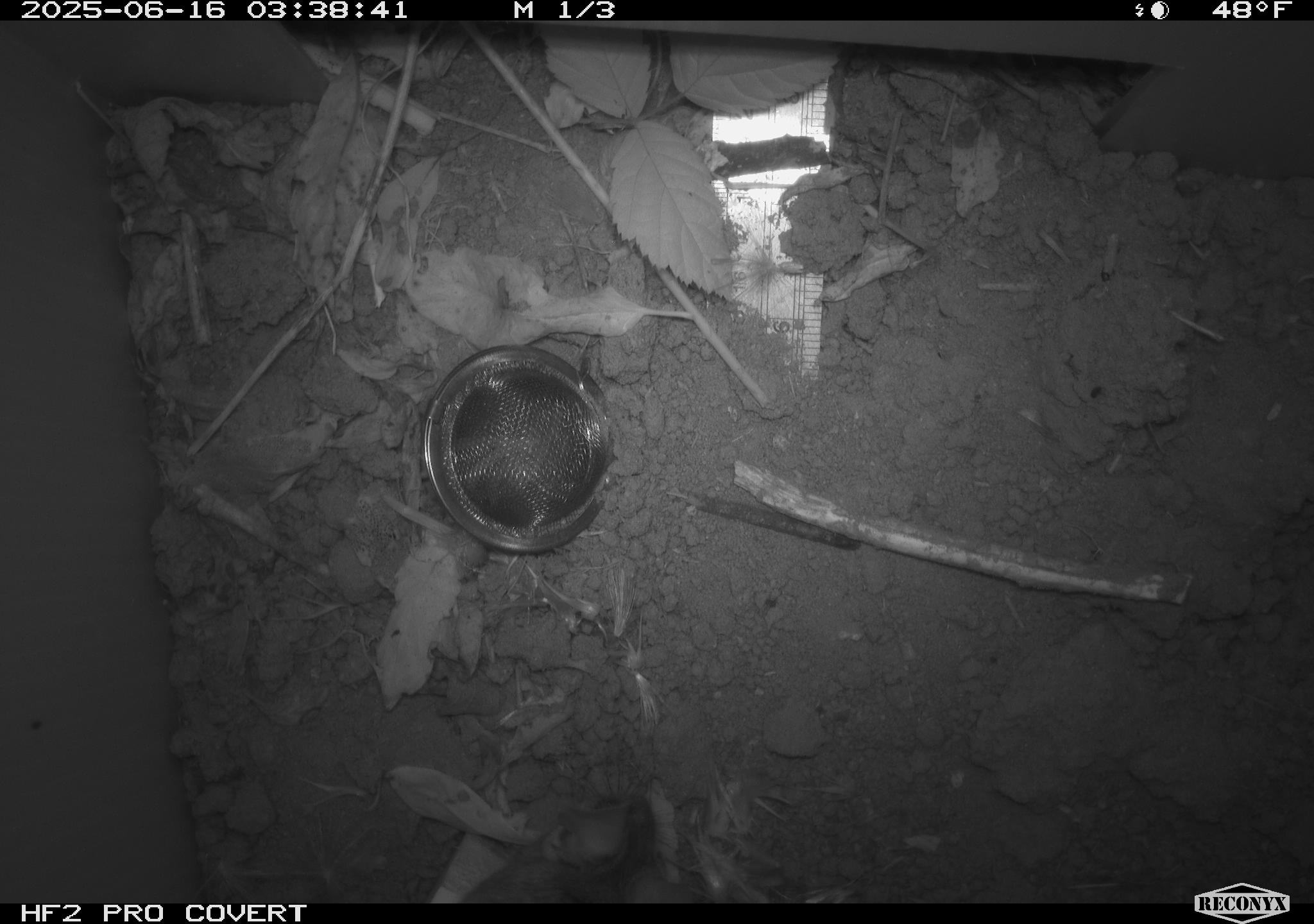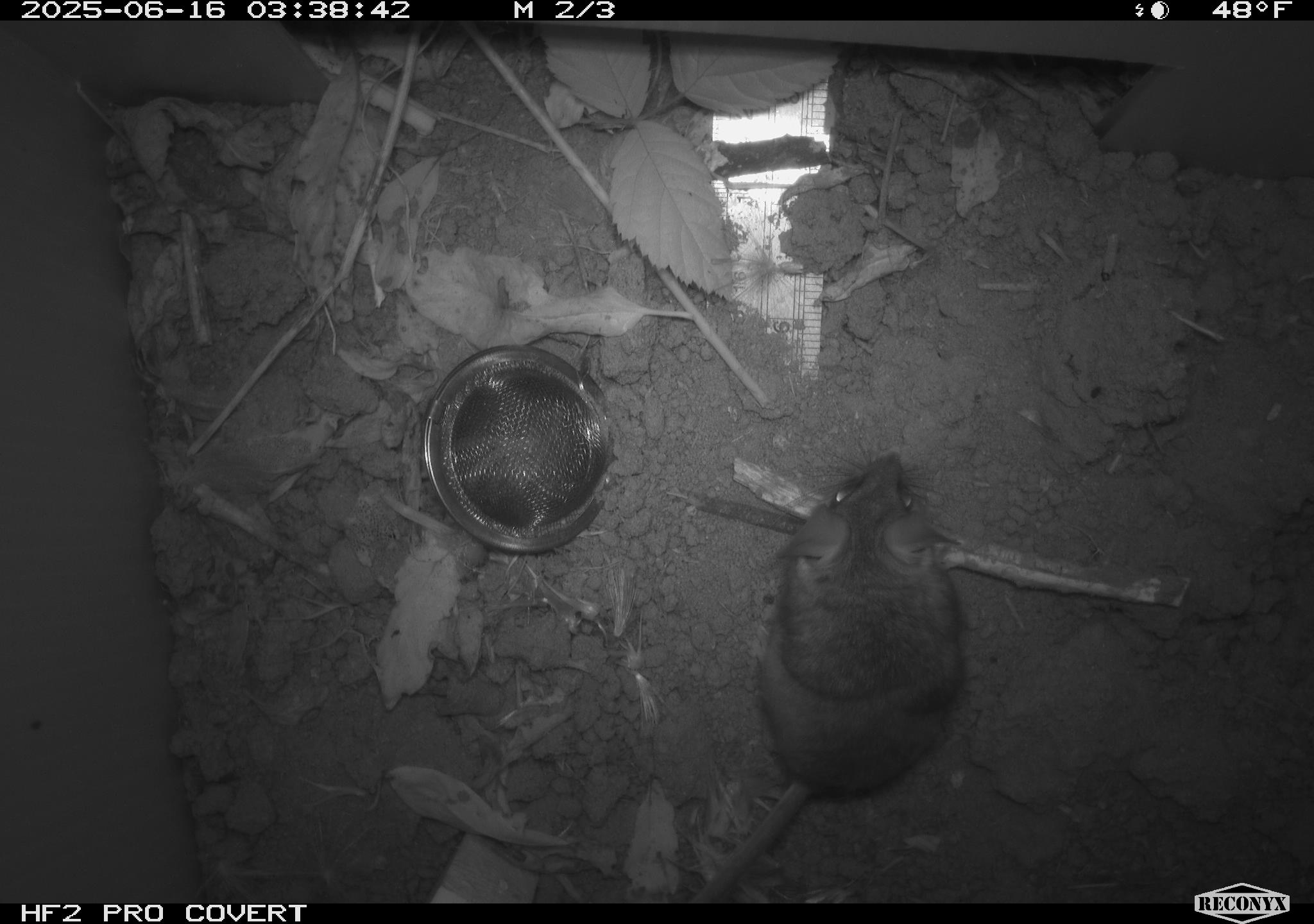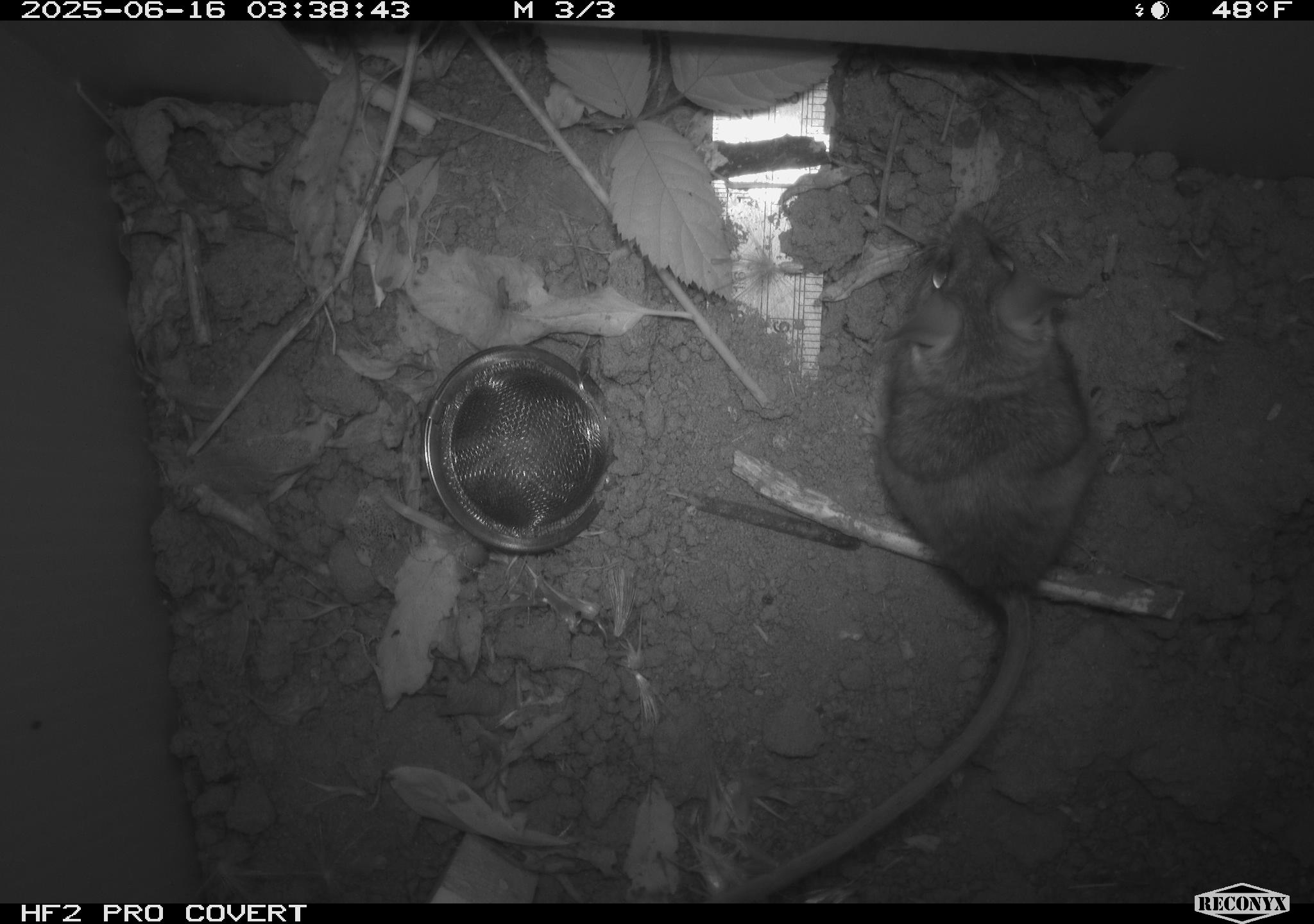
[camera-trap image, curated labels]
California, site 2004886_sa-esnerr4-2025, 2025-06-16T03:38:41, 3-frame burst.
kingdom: Animalia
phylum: Chordata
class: Mammalia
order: Rodentia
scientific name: Rodentia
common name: rodent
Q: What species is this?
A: Rodent (Rodentia).